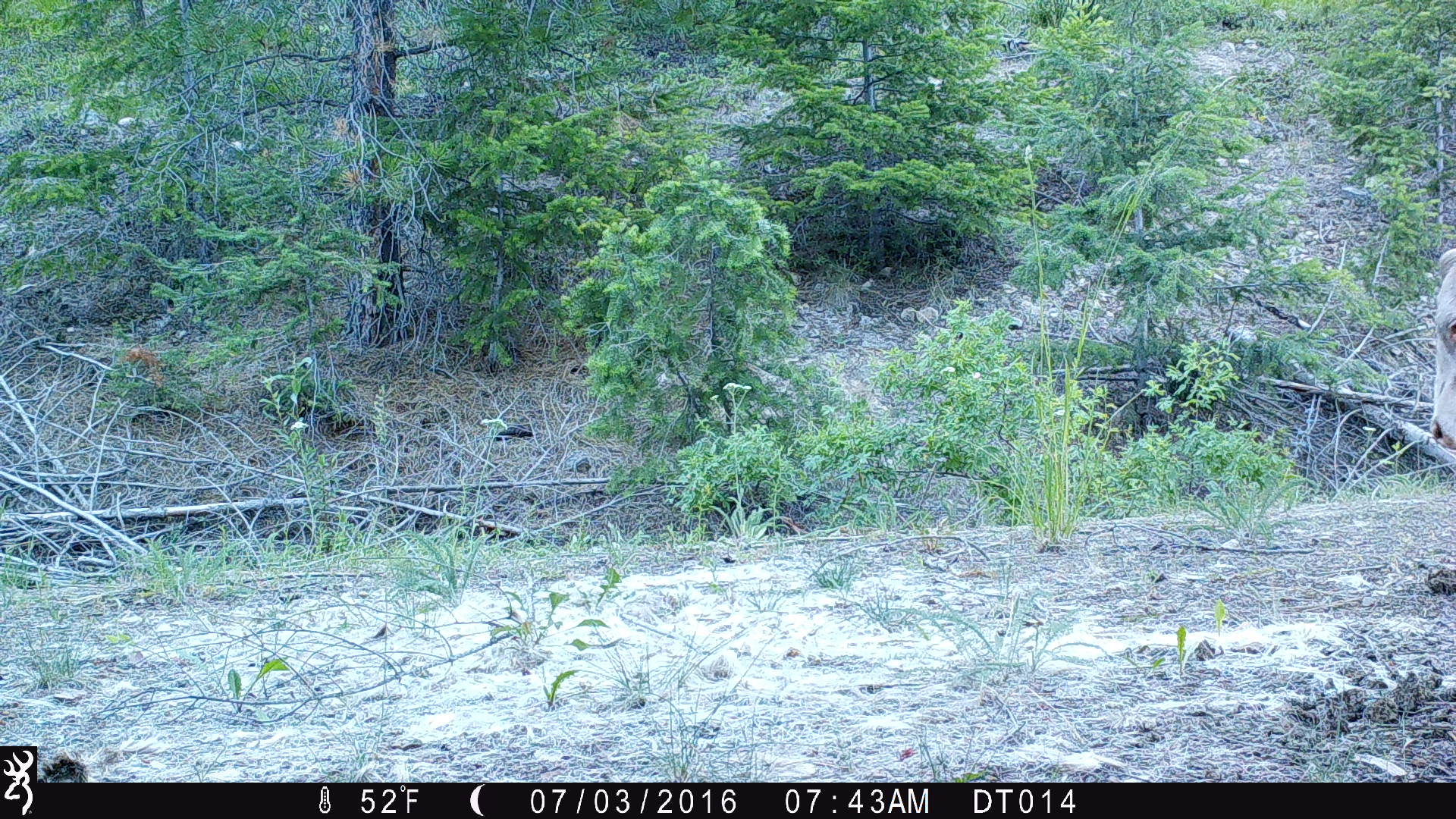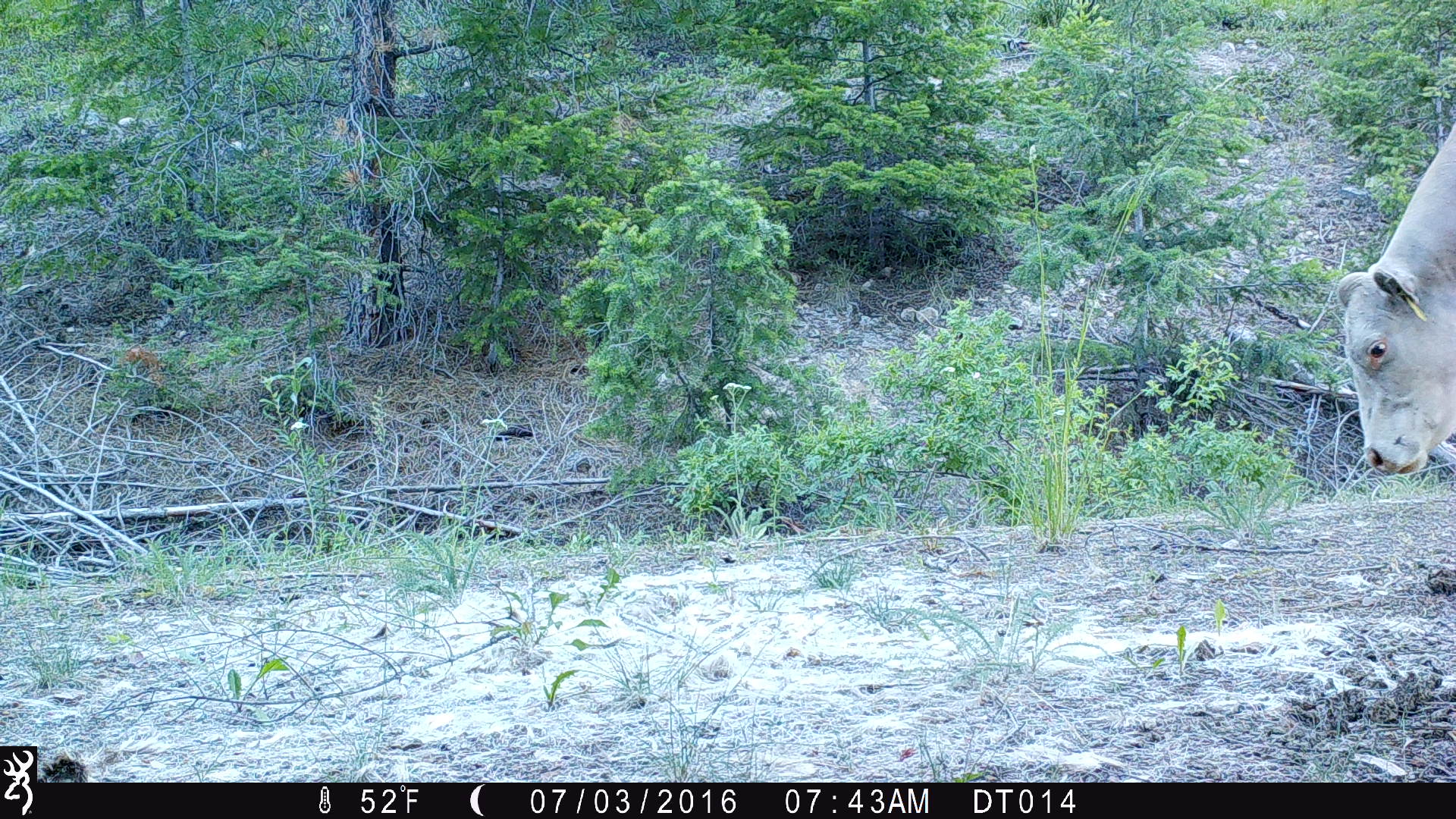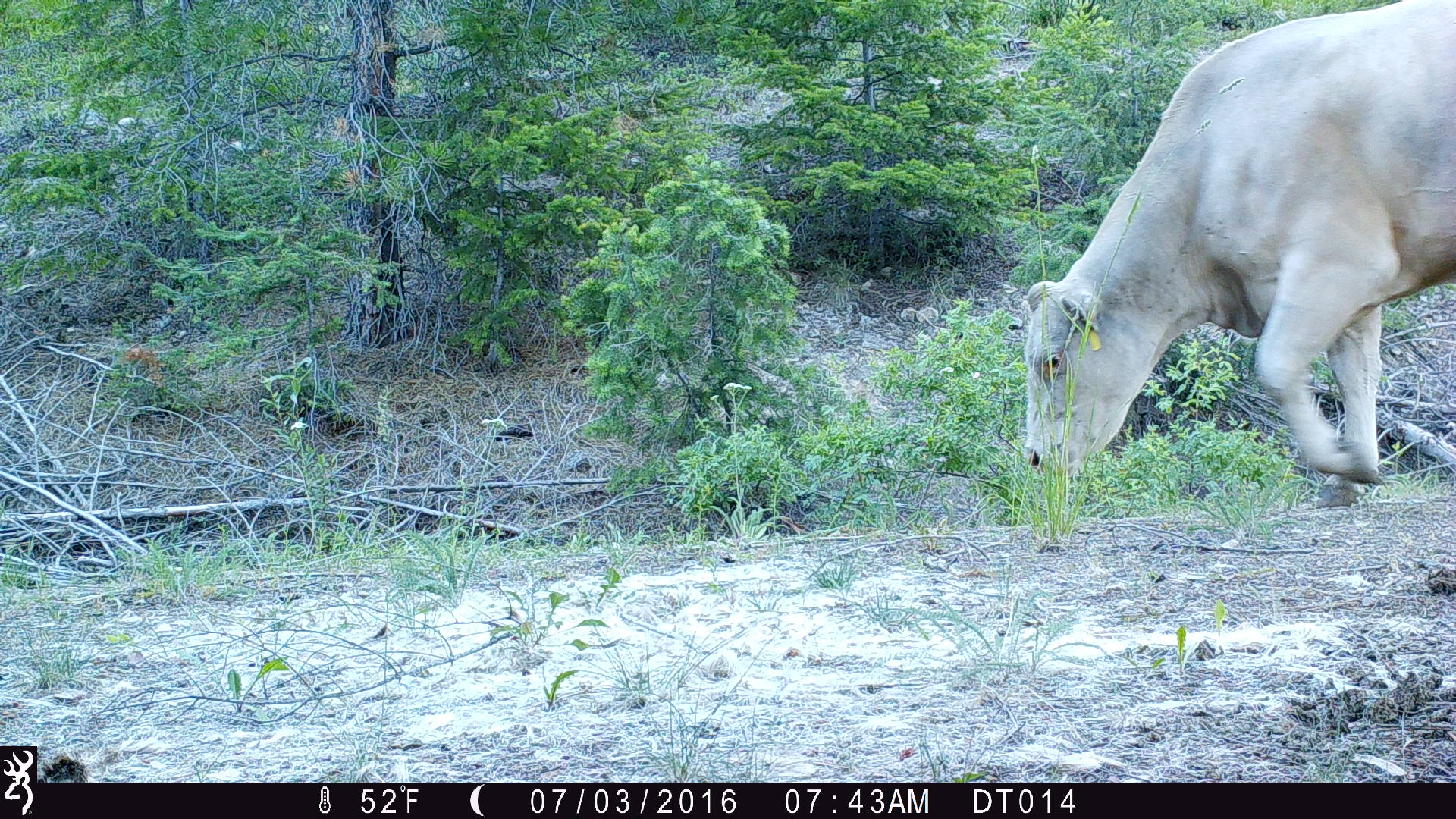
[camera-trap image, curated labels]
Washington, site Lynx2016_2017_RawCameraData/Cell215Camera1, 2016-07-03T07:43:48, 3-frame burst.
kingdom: Animalia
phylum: Chordata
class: Mammalia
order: Artiodactyla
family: Bovidae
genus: Bos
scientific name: Bos taurus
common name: domestic cattle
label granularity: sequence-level